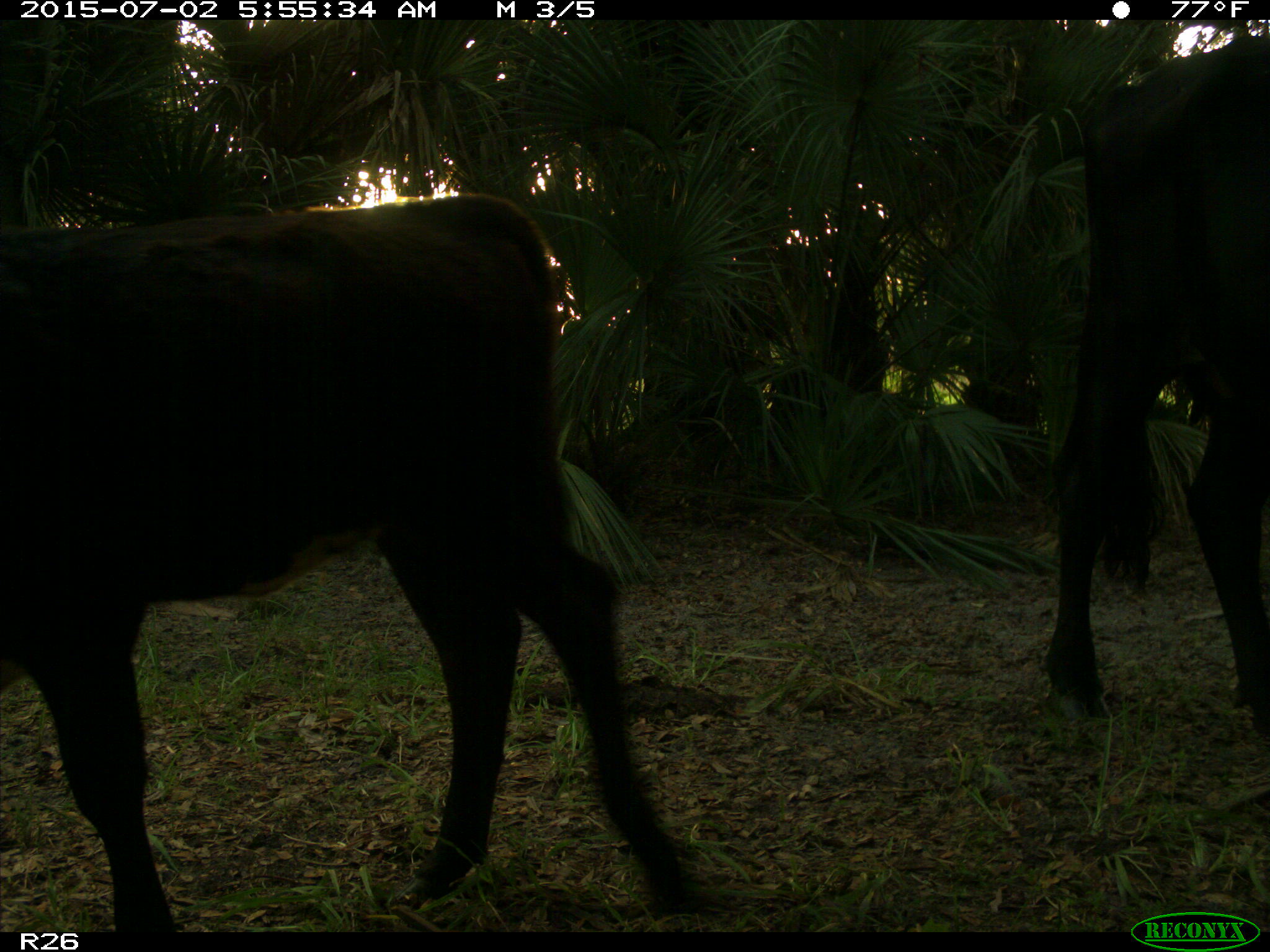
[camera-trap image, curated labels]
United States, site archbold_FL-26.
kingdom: Animalia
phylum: Chordata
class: Mammalia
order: Artiodactyla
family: Bovidae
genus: Bos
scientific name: Bos taurus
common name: domestic cow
Bos taurus (domestic cow).